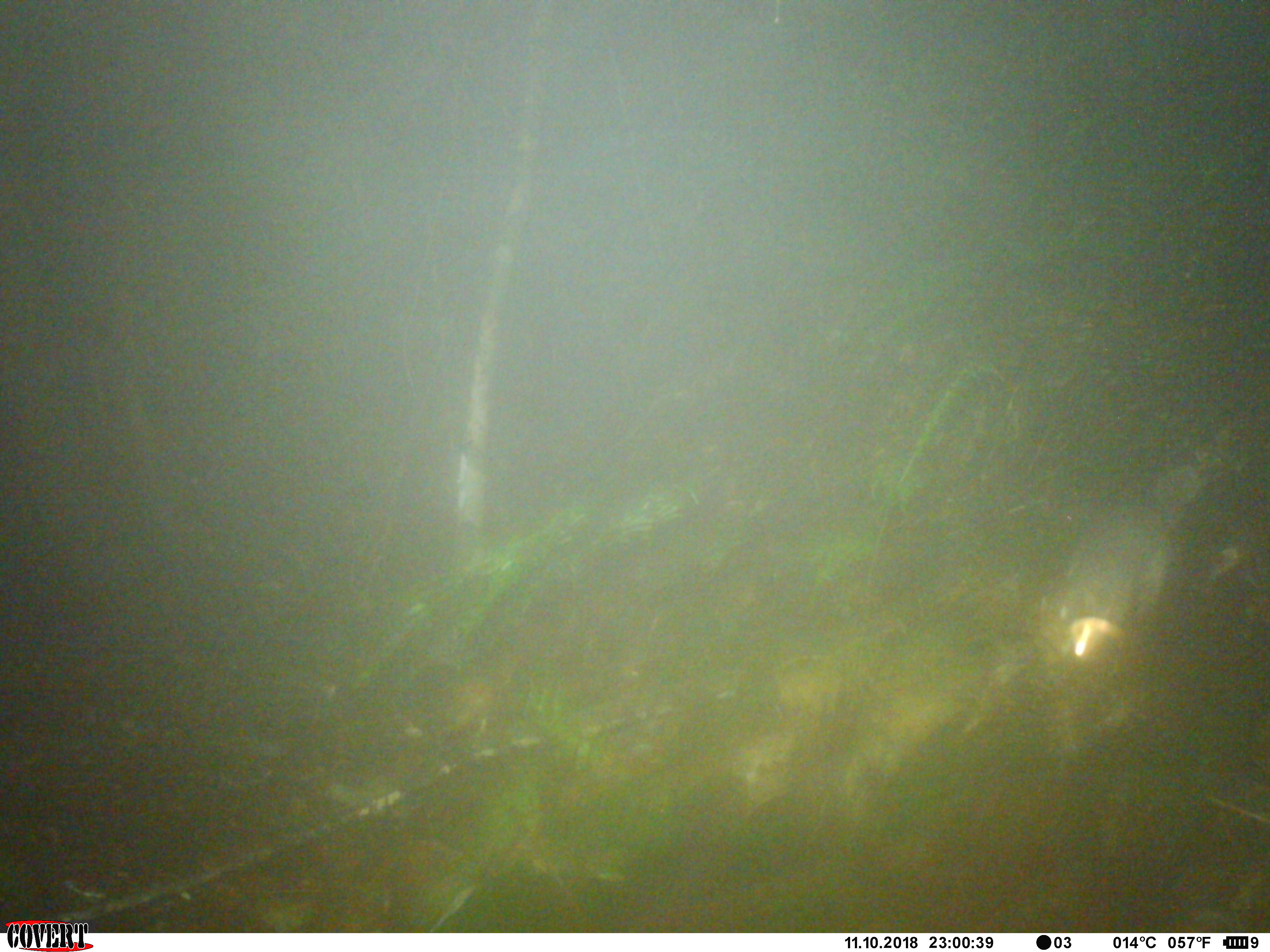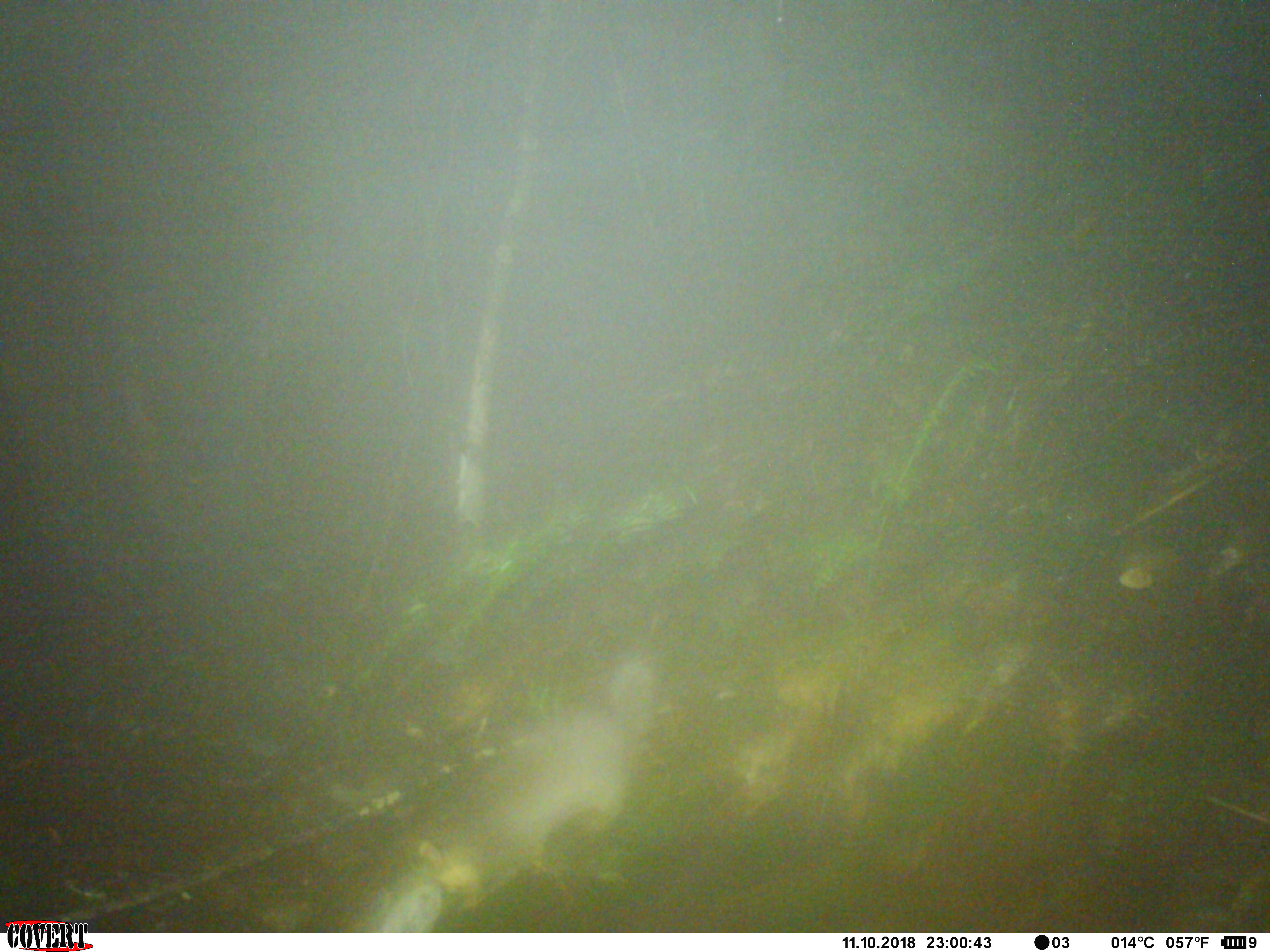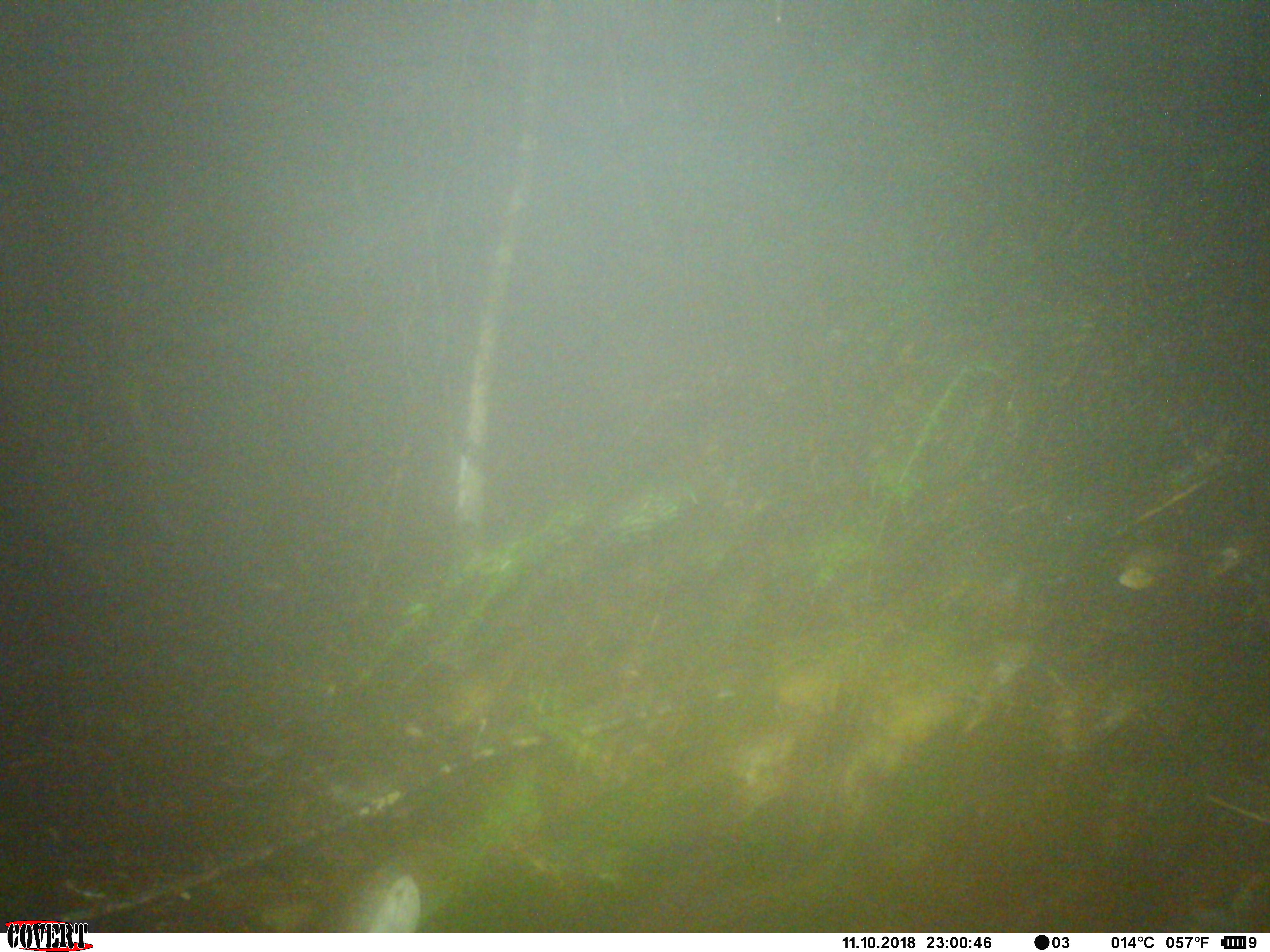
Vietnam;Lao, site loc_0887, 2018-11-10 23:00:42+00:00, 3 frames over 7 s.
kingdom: Animalia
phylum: Chordata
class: Mammalia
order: Carnivora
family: Mustelidae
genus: Melogale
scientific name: Melogale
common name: ferret badger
Ferret badger (Melogale). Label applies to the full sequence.